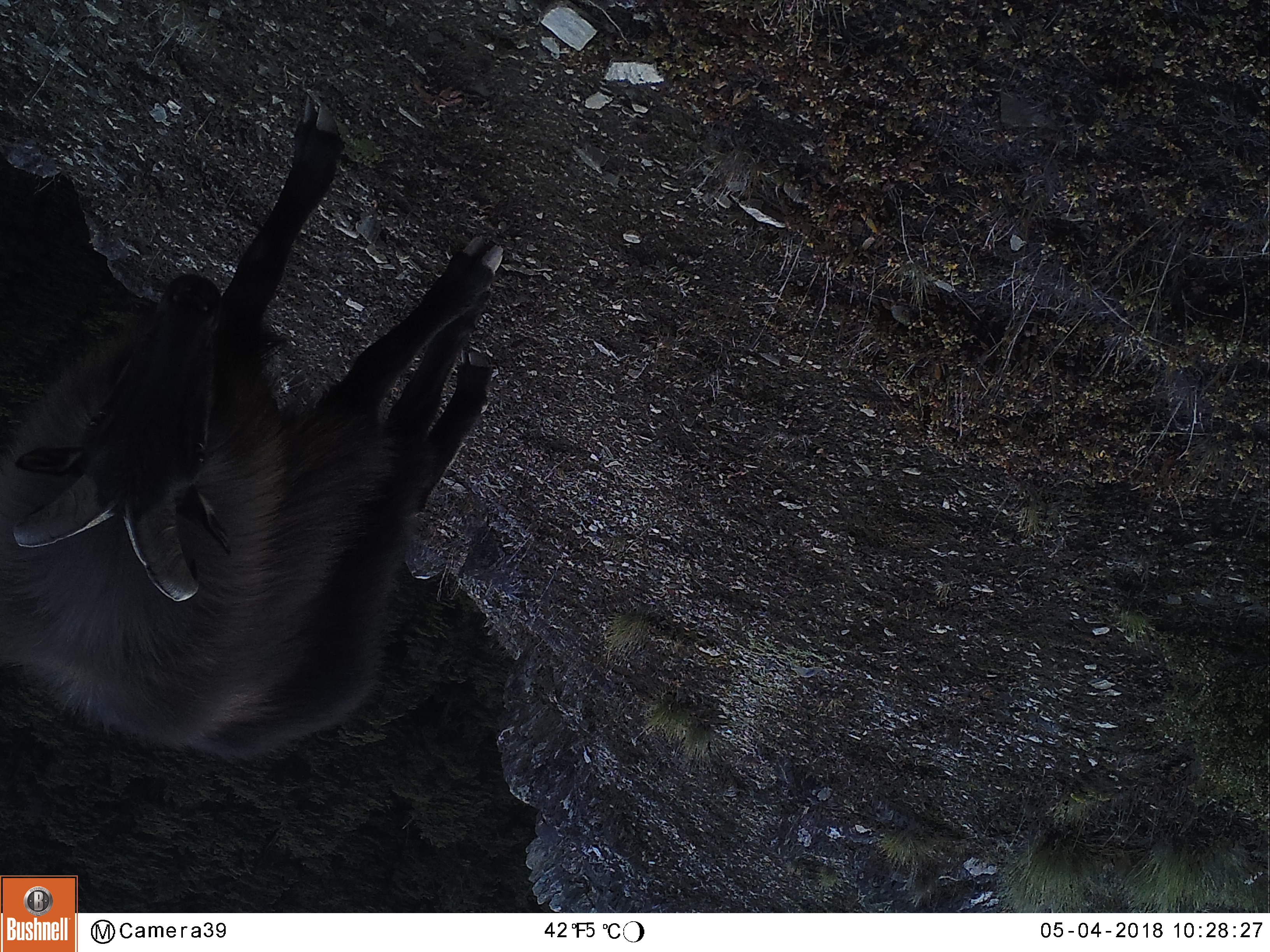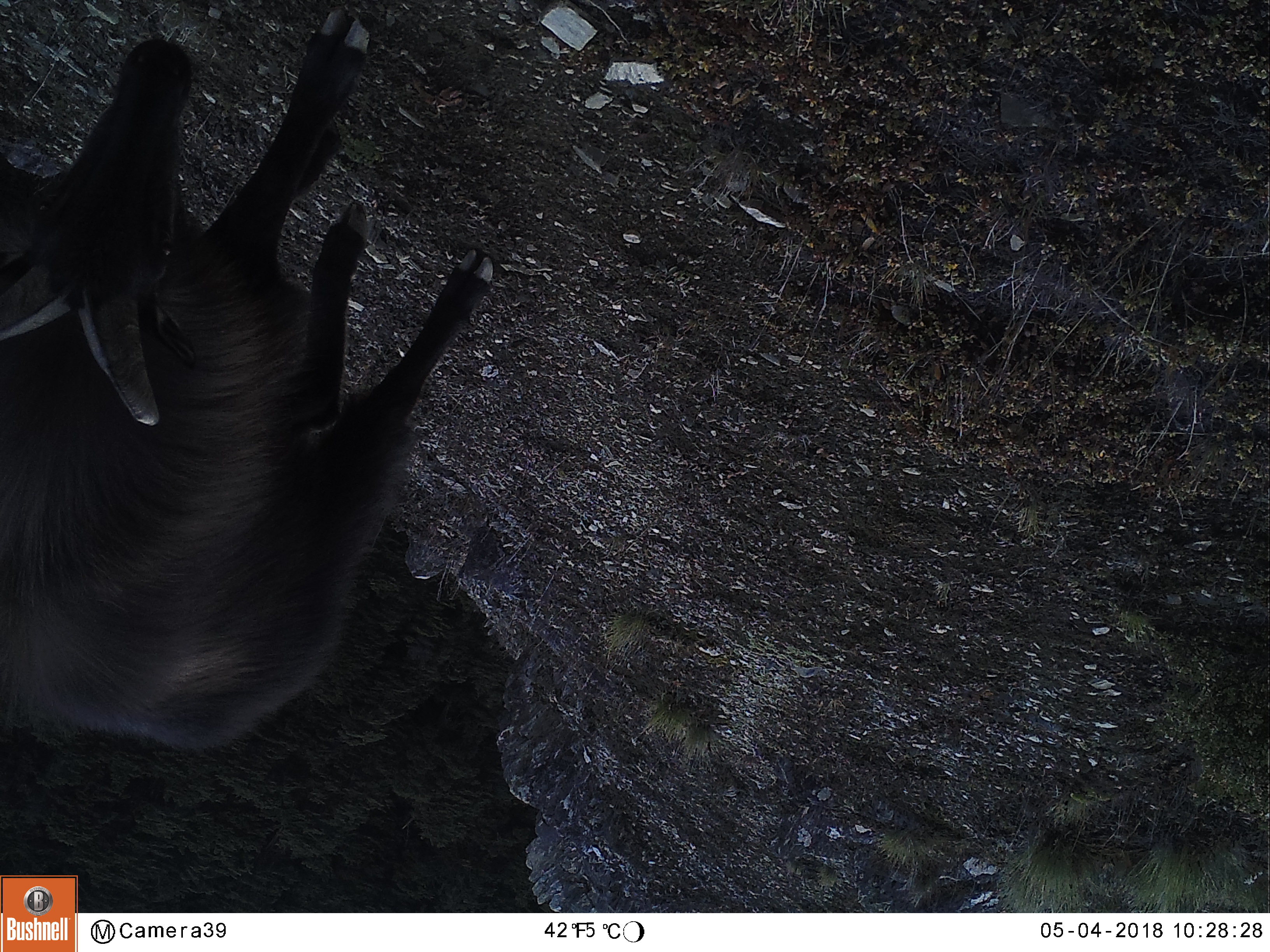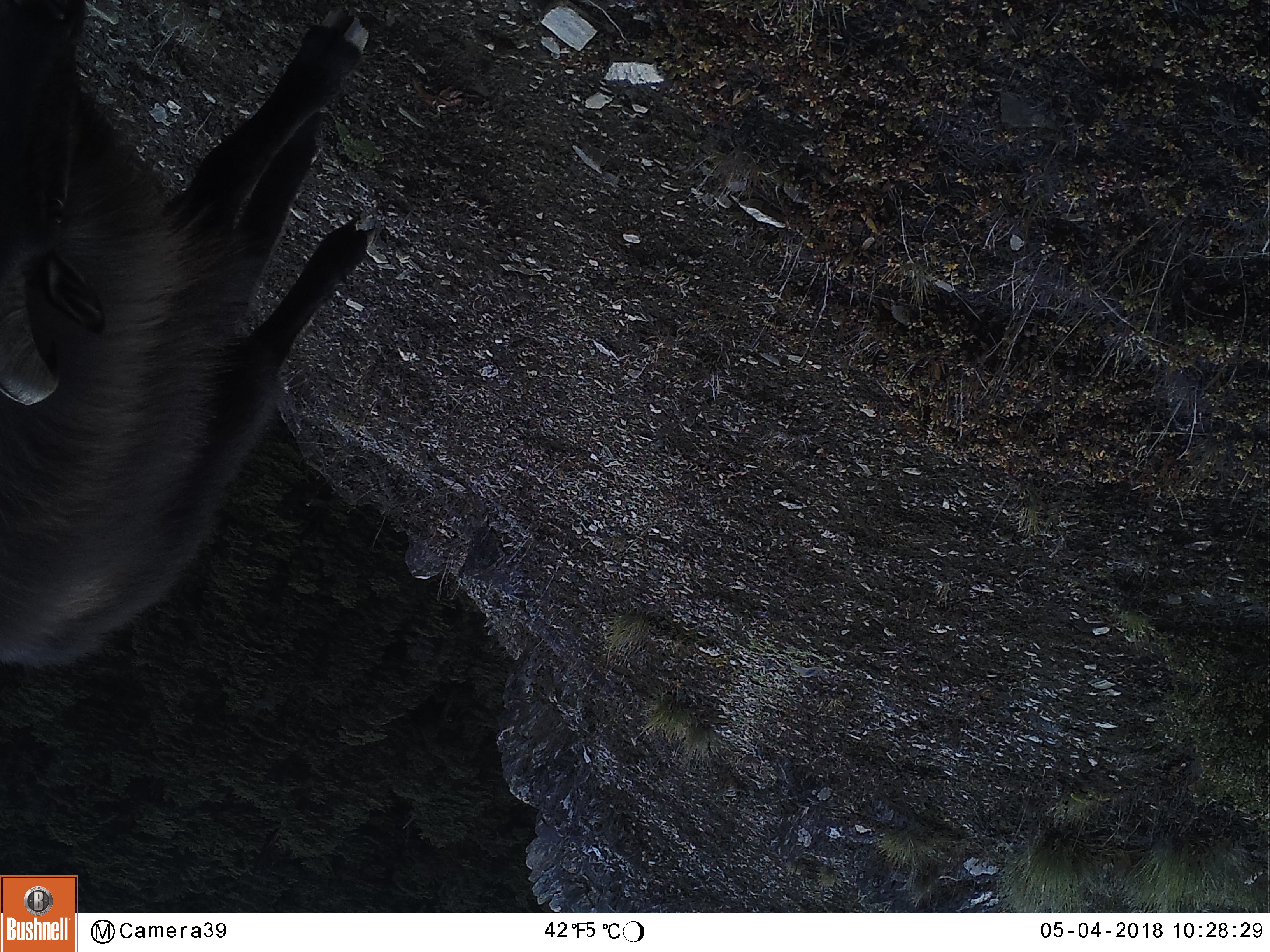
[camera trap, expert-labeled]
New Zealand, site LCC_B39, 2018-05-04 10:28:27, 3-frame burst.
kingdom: Animalia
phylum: Chordata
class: Mammalia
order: Artiodactyla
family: Bovidae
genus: Nilgiritragus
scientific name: Nilgiritragus hylocrius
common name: tahr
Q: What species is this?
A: Tahr (Nilgiritragus hylocrius).